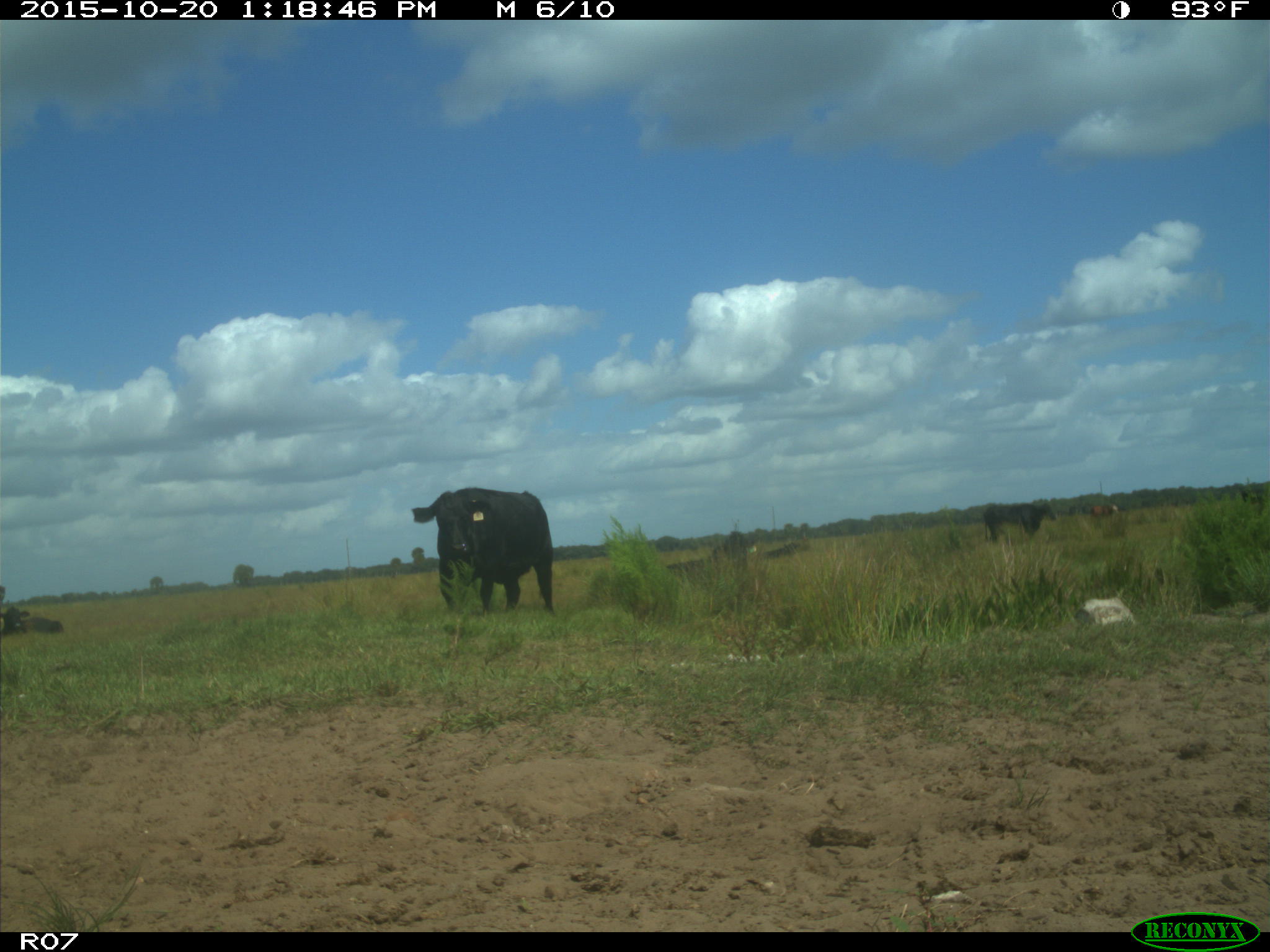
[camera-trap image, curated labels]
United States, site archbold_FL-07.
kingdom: Animalia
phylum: Chordata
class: Mammalia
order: Artiodactyla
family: Bovidae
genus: Bos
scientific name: Bos taurus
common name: domestic cow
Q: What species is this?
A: Bos taurus (domestic cow).